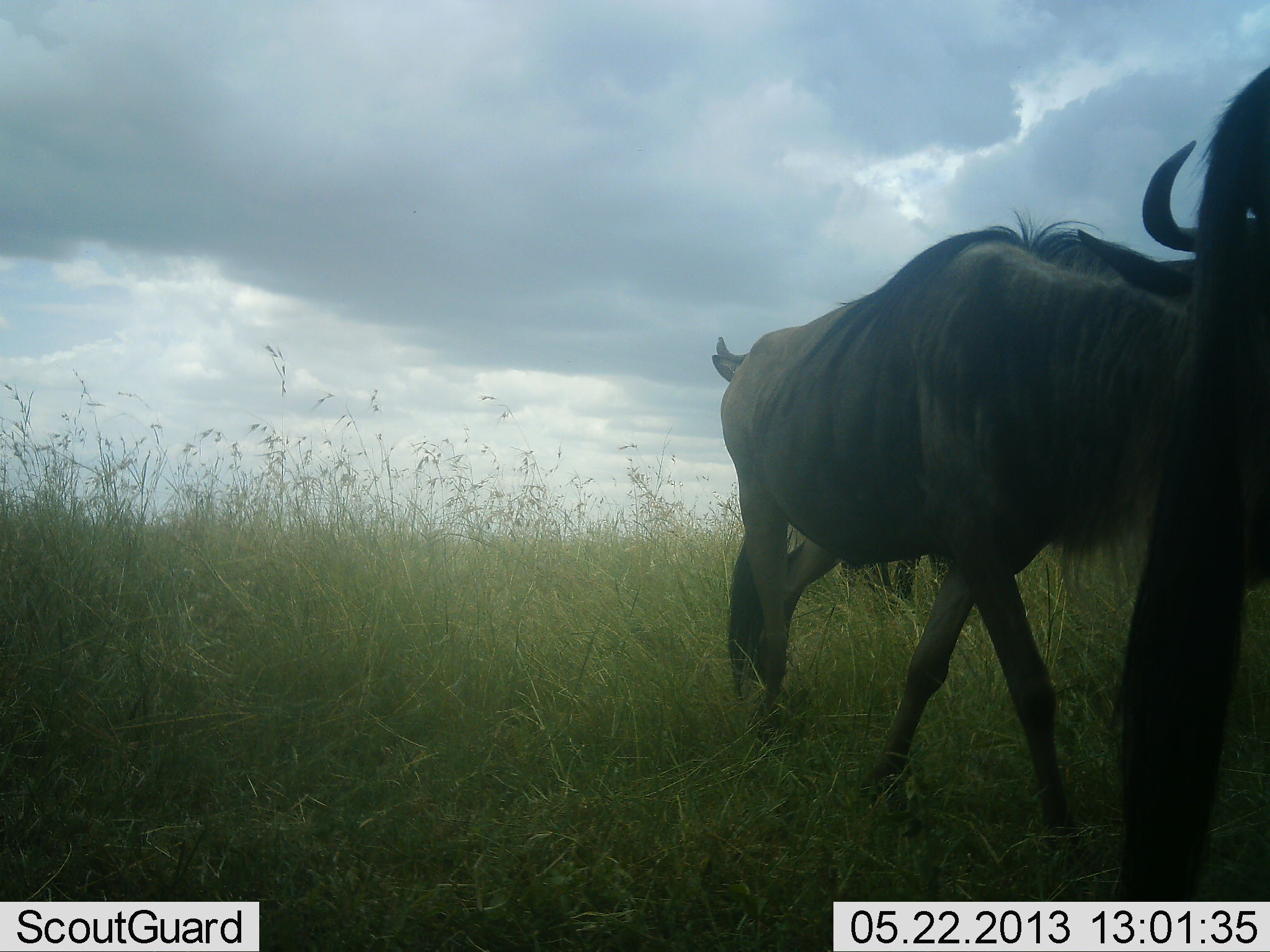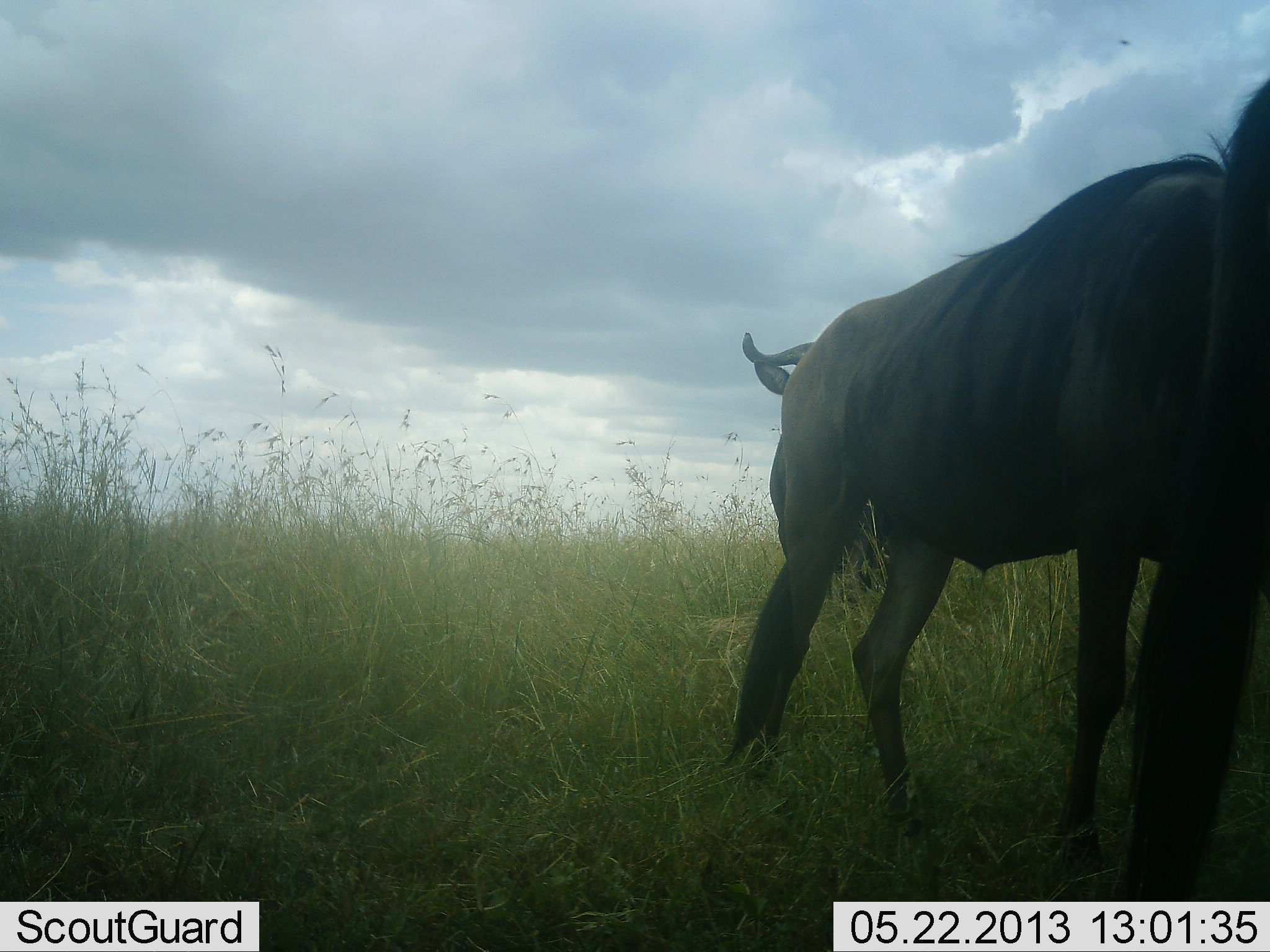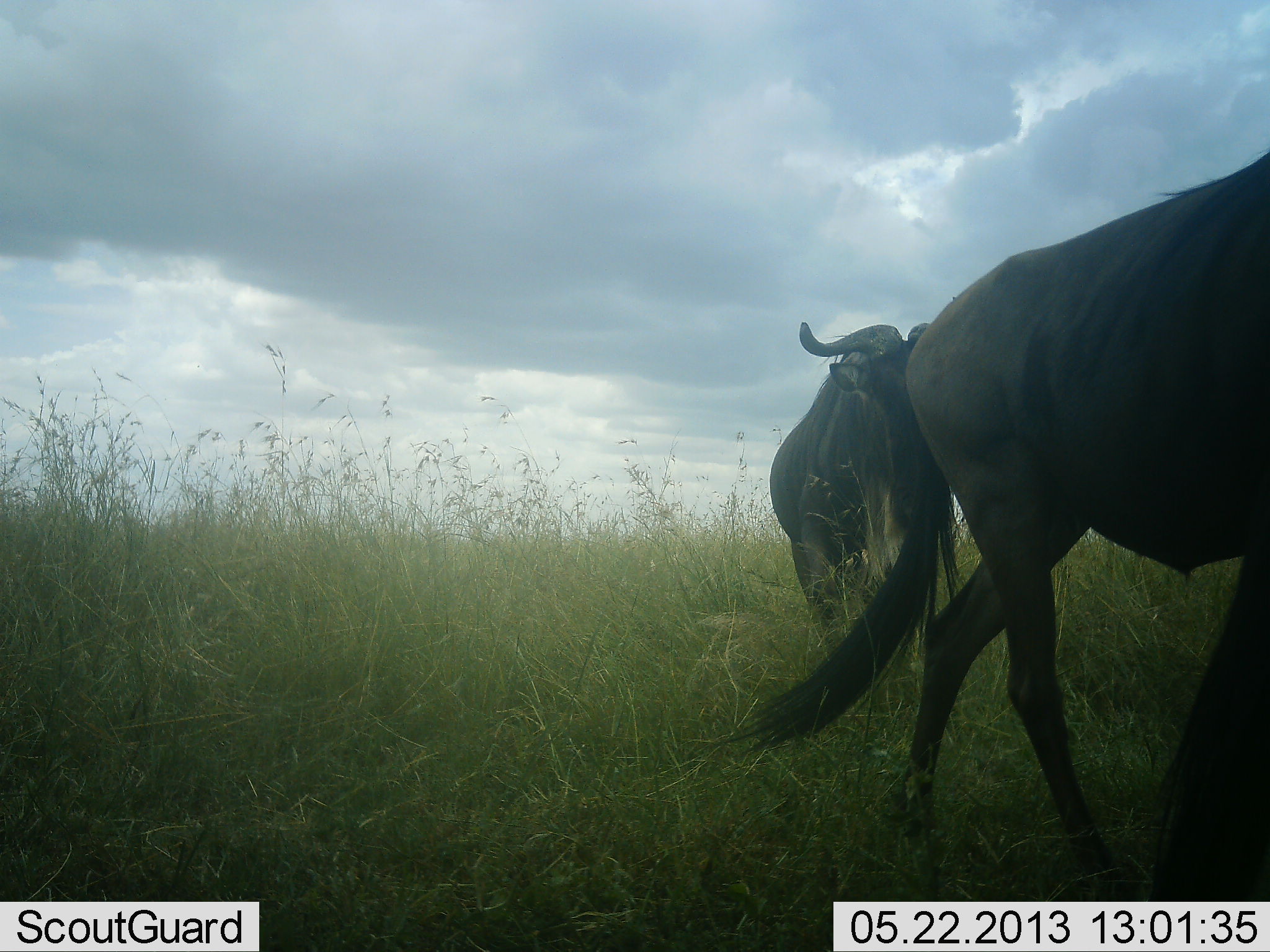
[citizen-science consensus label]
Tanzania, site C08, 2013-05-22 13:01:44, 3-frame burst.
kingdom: Animalia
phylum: Chordata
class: Mammalia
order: Artiodactyla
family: Bovidae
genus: Connochaetes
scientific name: Connochaetes taurinus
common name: blue wildebeest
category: wildebeest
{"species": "wildebeest (blue wildebeest) (Connochaetes taurinus)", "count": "3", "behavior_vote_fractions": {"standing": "21%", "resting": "0%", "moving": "79%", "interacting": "3%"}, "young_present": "0%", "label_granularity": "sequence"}